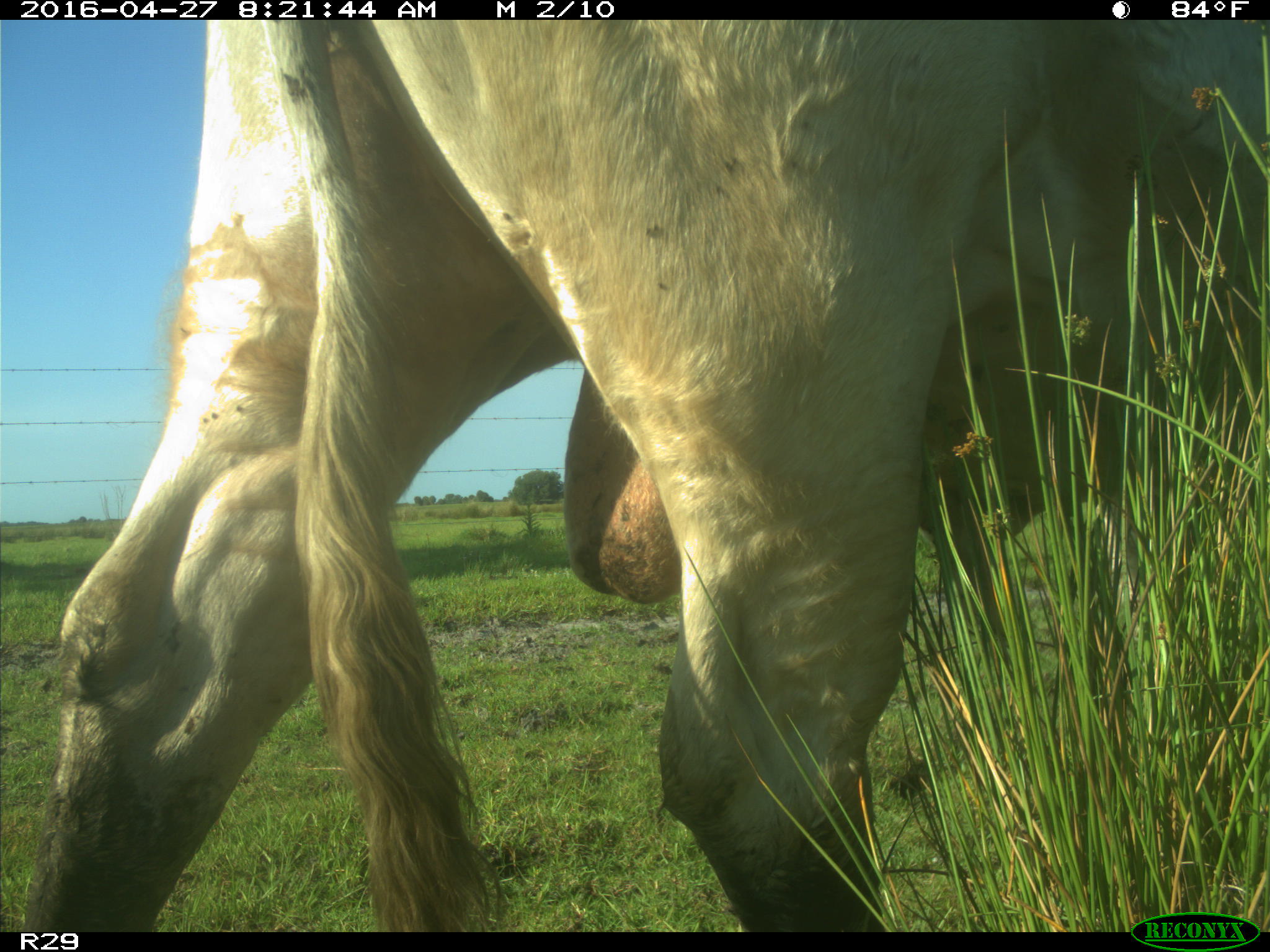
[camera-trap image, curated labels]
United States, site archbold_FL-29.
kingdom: Animalia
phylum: Chordata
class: Mammalia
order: Artiodactyla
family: Bovidae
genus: Bos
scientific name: Bos taurus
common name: domestic cow